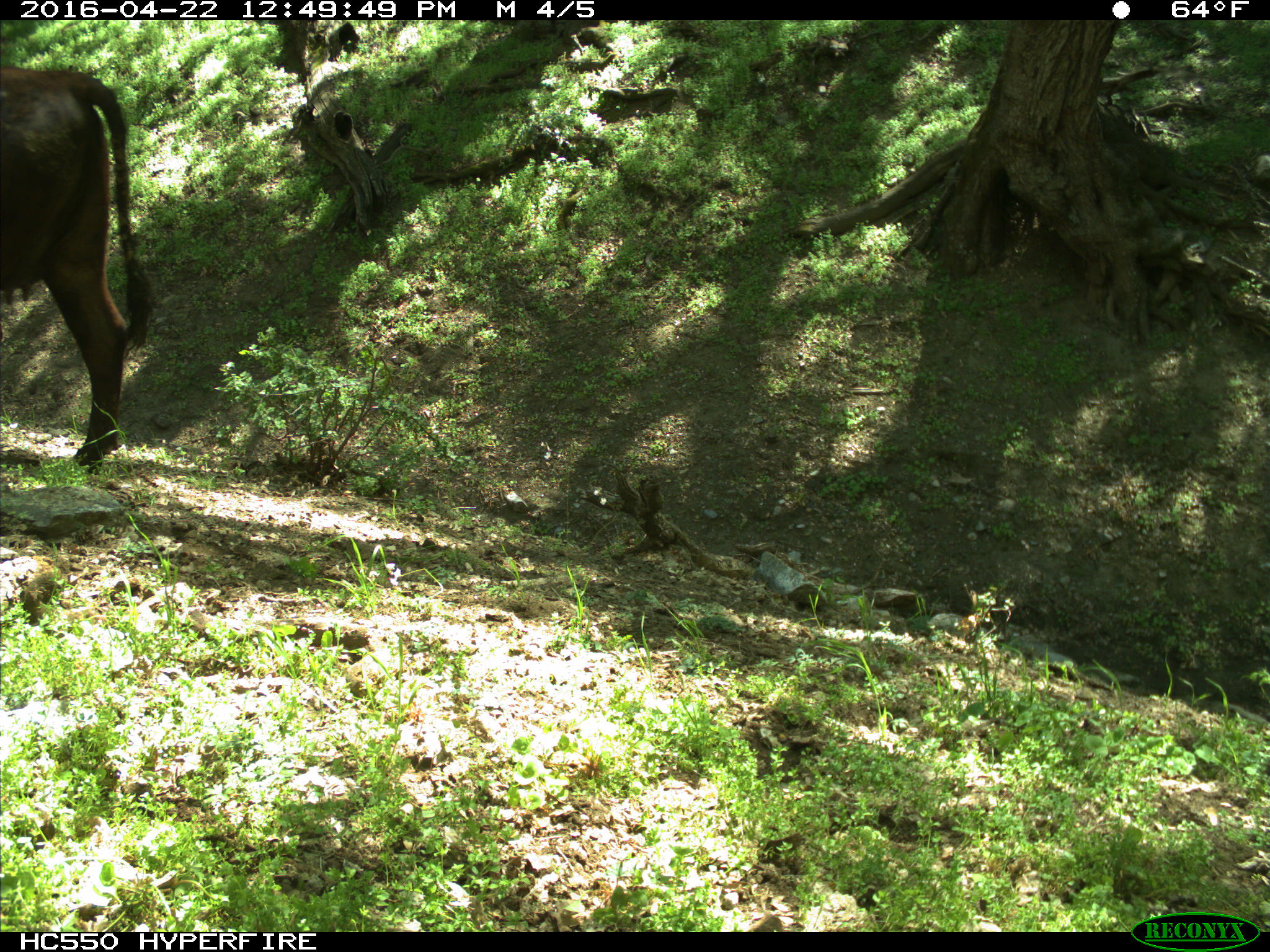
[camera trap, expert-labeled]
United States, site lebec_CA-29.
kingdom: Animalia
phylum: Chordata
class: Mammalia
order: Artiodactyla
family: Bovidae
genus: Bos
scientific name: Bos taurus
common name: domestic cow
Bos taurus (domestic cow).